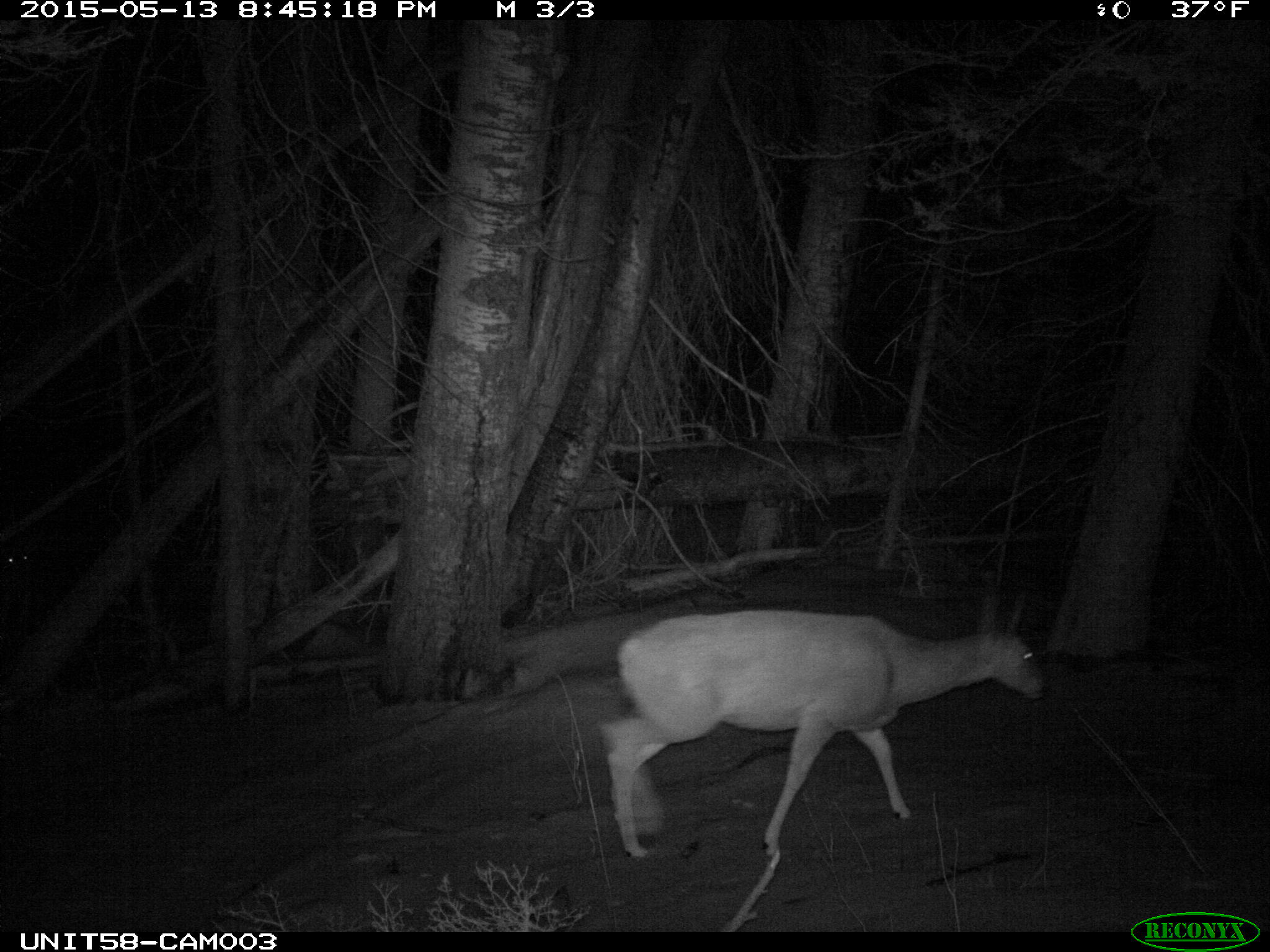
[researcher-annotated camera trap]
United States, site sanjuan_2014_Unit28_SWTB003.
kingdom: Animalia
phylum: Chordata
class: Mammalia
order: Artiodactyla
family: Cervidae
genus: Odocoileus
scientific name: Odocoileus hemionus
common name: mule deer